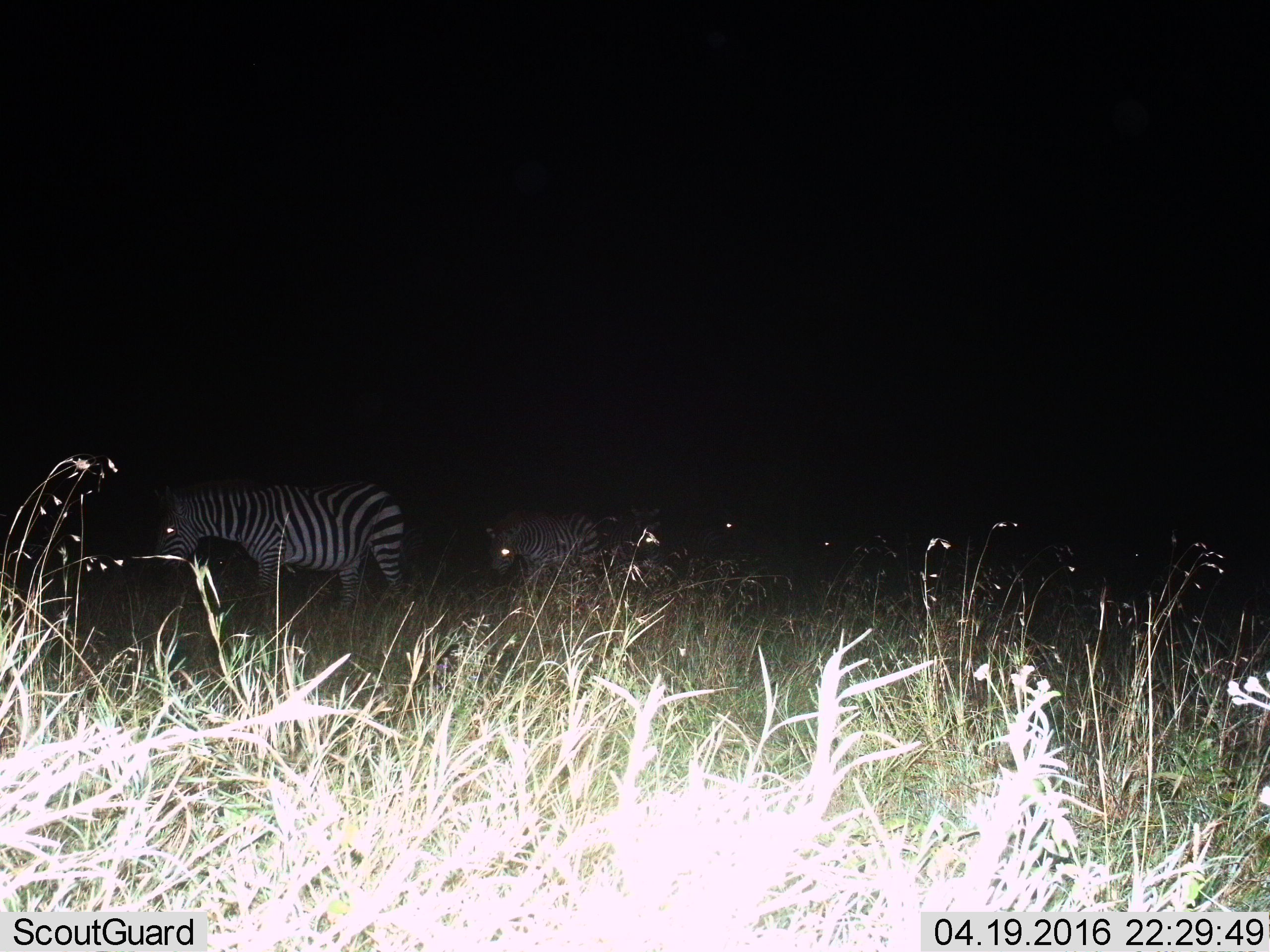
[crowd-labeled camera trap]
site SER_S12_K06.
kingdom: Animalia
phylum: Chordata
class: Mammalia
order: Perissodactyla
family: Equidae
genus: Equus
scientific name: Equus quagga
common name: plains zebra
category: zebraplains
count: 2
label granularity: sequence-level